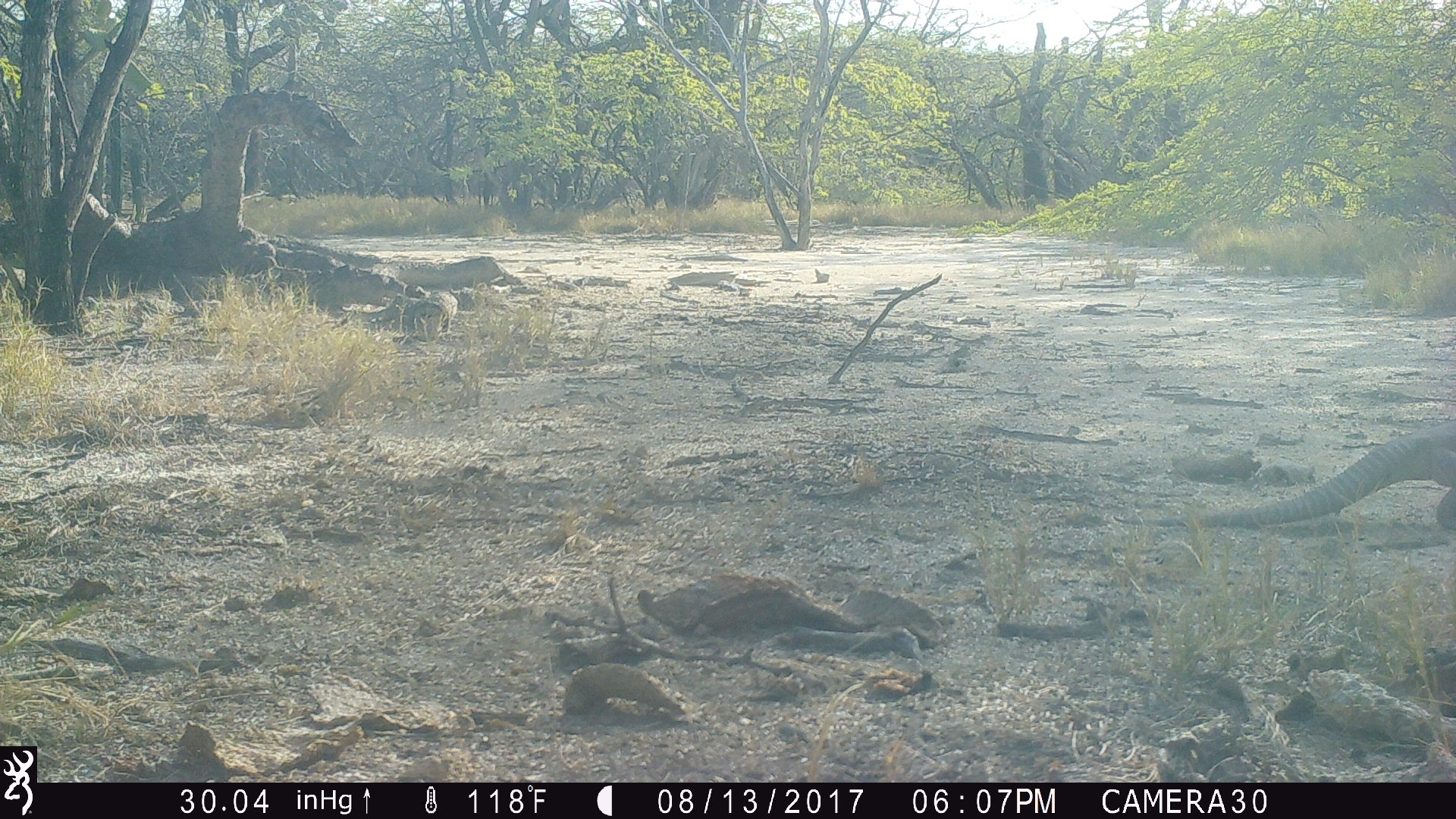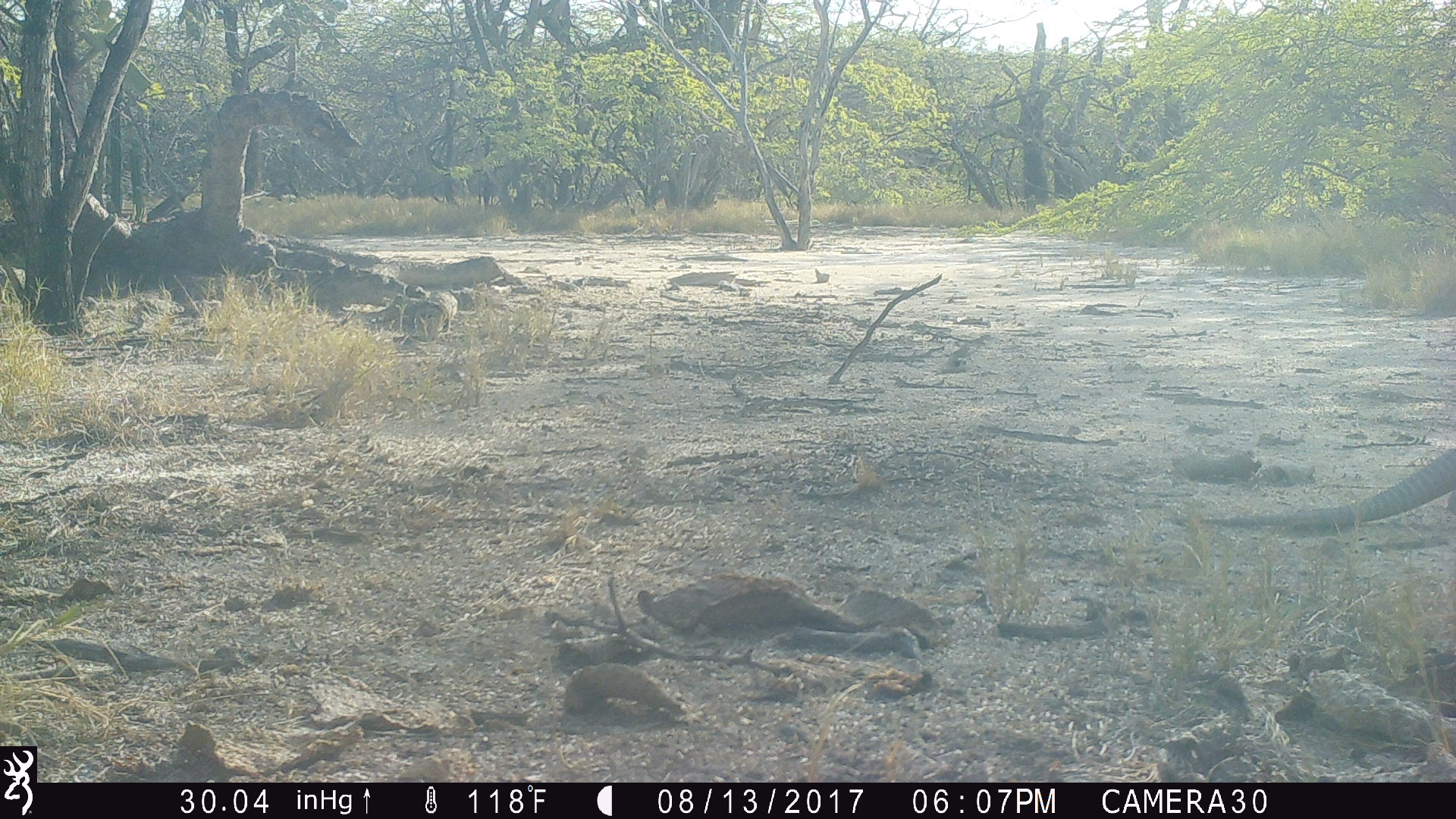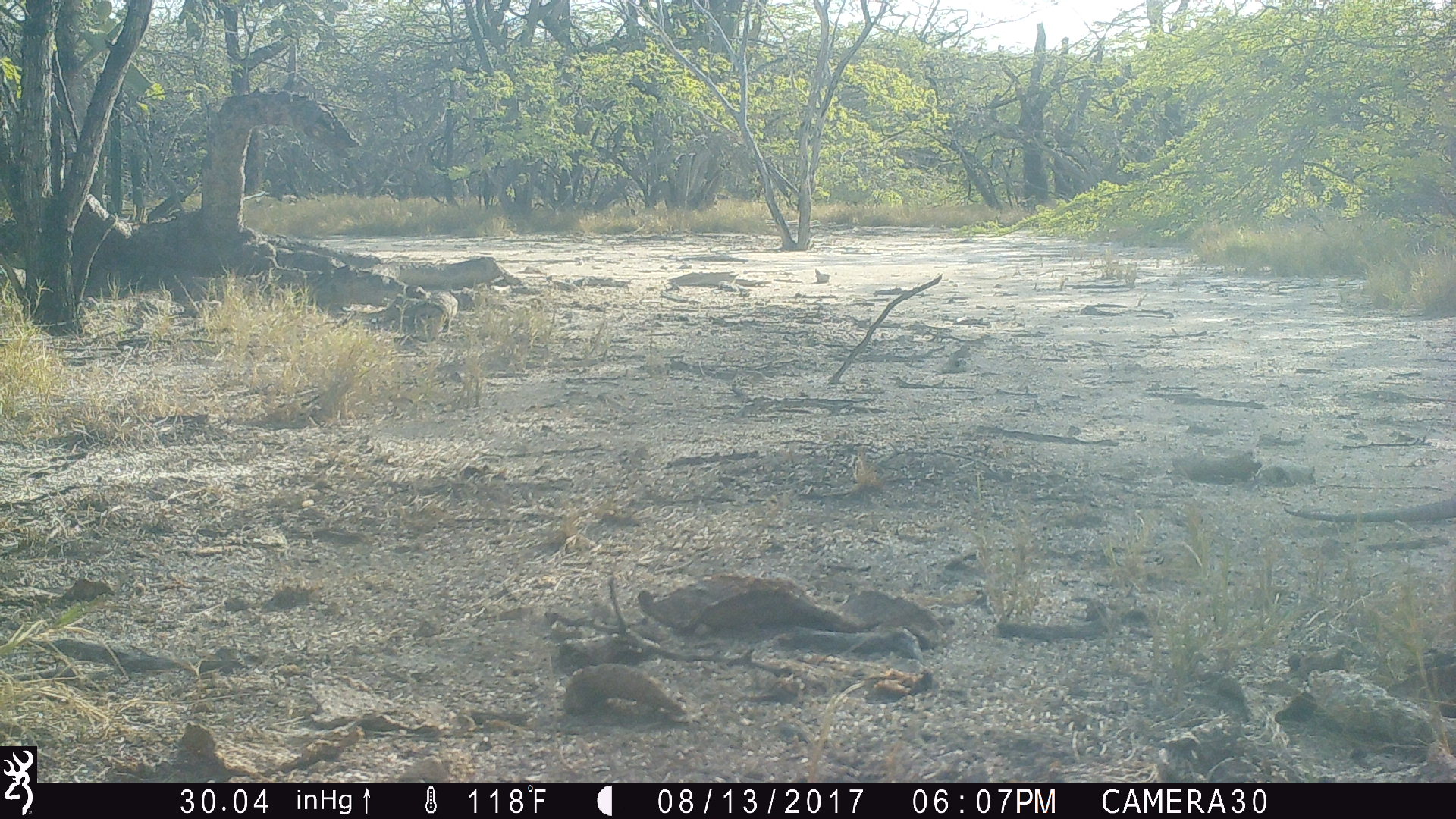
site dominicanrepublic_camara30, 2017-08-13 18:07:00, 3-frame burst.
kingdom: Animalia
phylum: Chordata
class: Reptilia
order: Squamata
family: Iguanidae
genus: Iguana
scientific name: Iguana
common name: typical iguanas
Iguana (typical iguanas).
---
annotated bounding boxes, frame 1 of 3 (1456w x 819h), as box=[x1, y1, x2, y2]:
iguana: box=[1181, 413, 1456, 544]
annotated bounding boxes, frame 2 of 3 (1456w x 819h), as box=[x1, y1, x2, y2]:
iguana: box=[1194, 442, 1456, 532]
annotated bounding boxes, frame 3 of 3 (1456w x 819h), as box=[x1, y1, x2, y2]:
iguana: box=[1275, 484, 1456, 527]